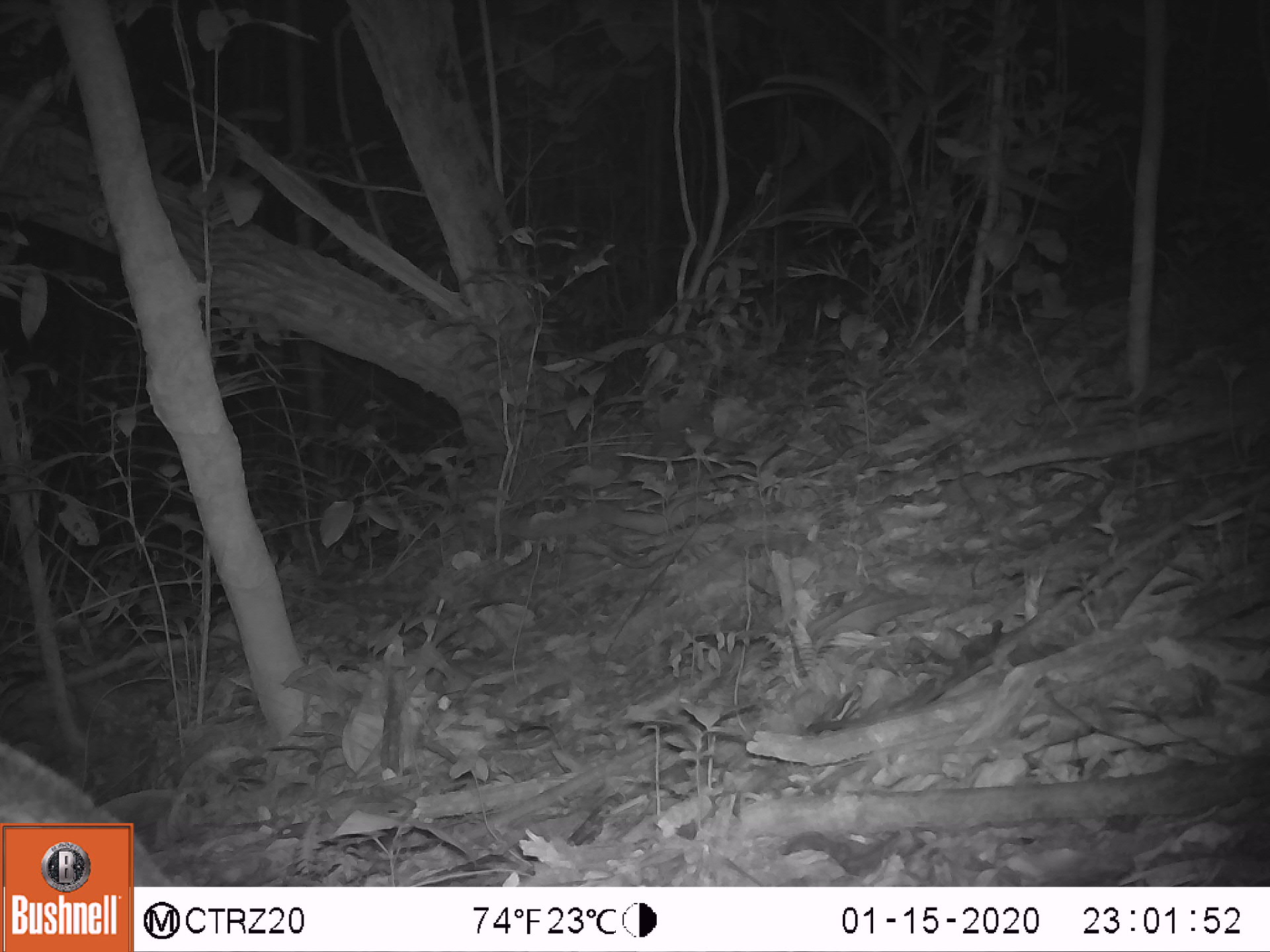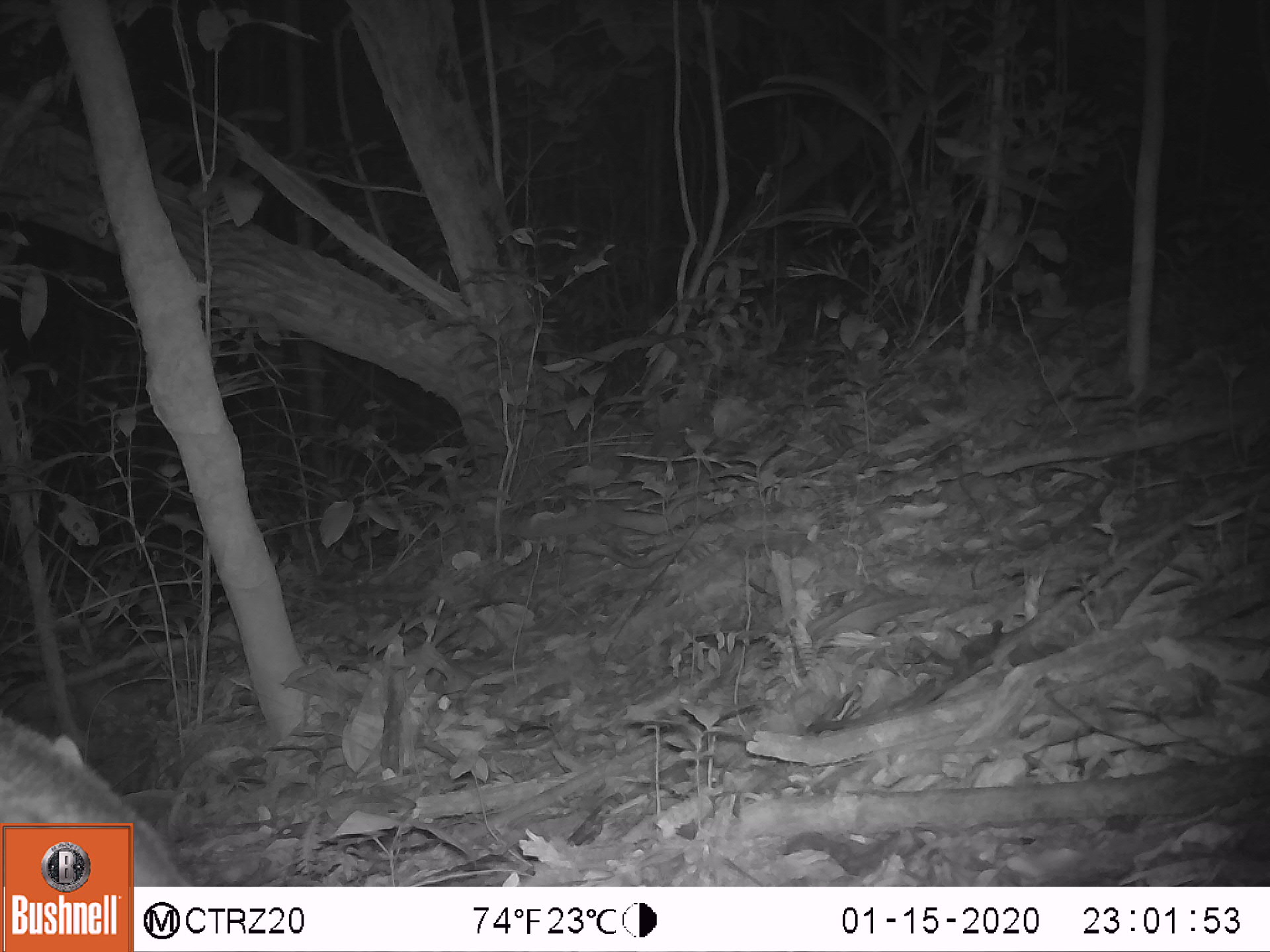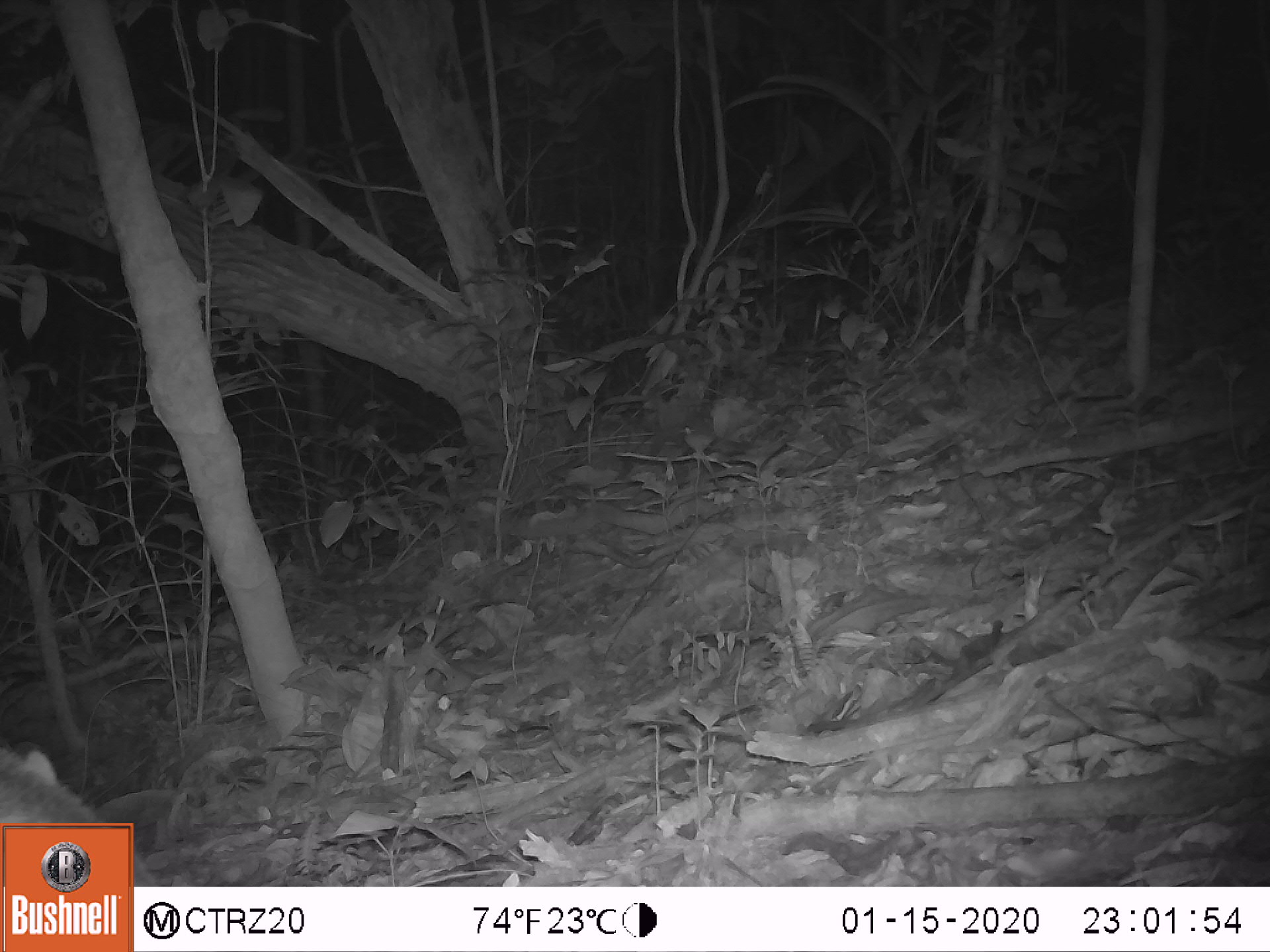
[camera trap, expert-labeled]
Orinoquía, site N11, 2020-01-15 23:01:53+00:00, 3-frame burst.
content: unidentified animal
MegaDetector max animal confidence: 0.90